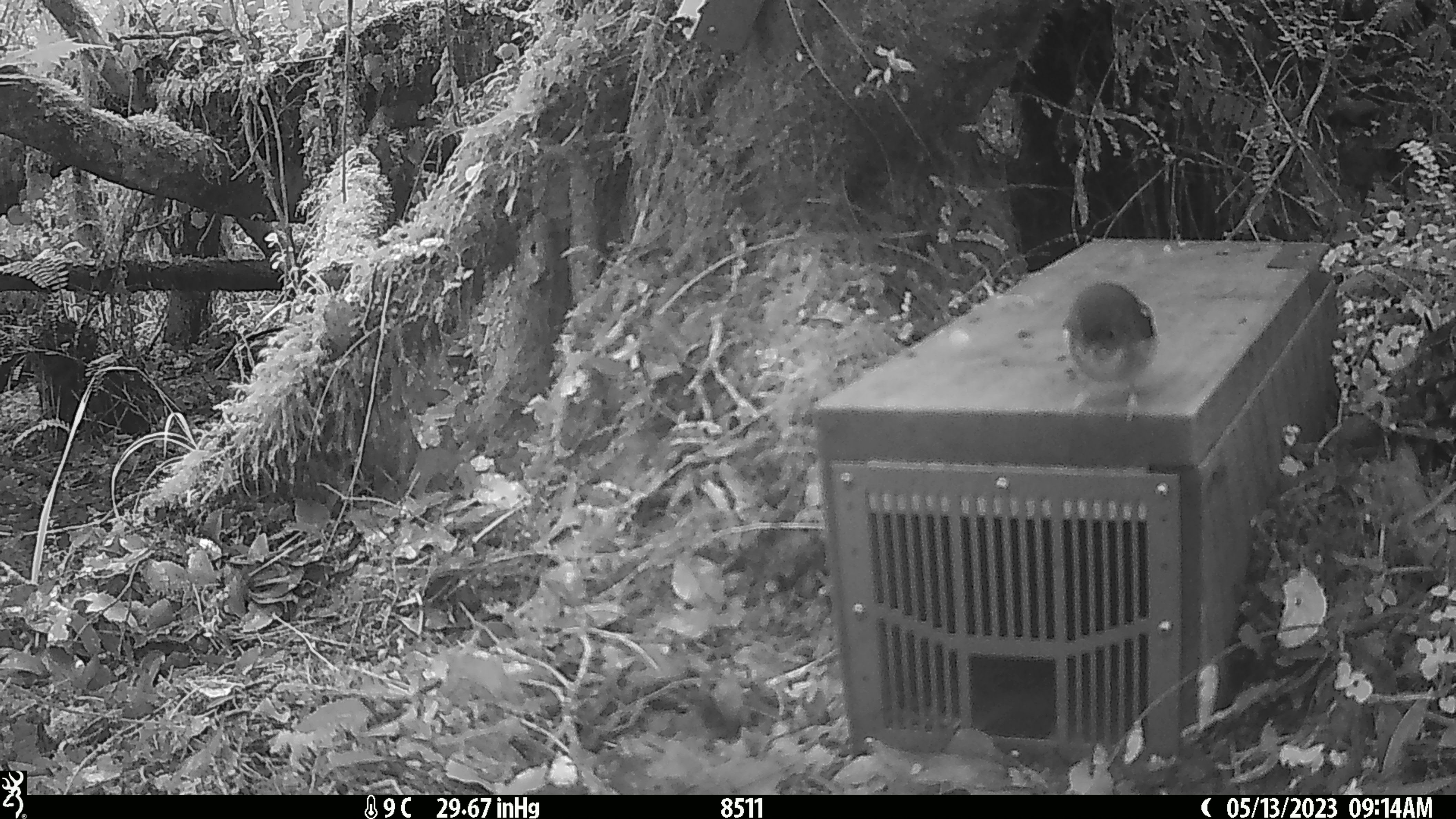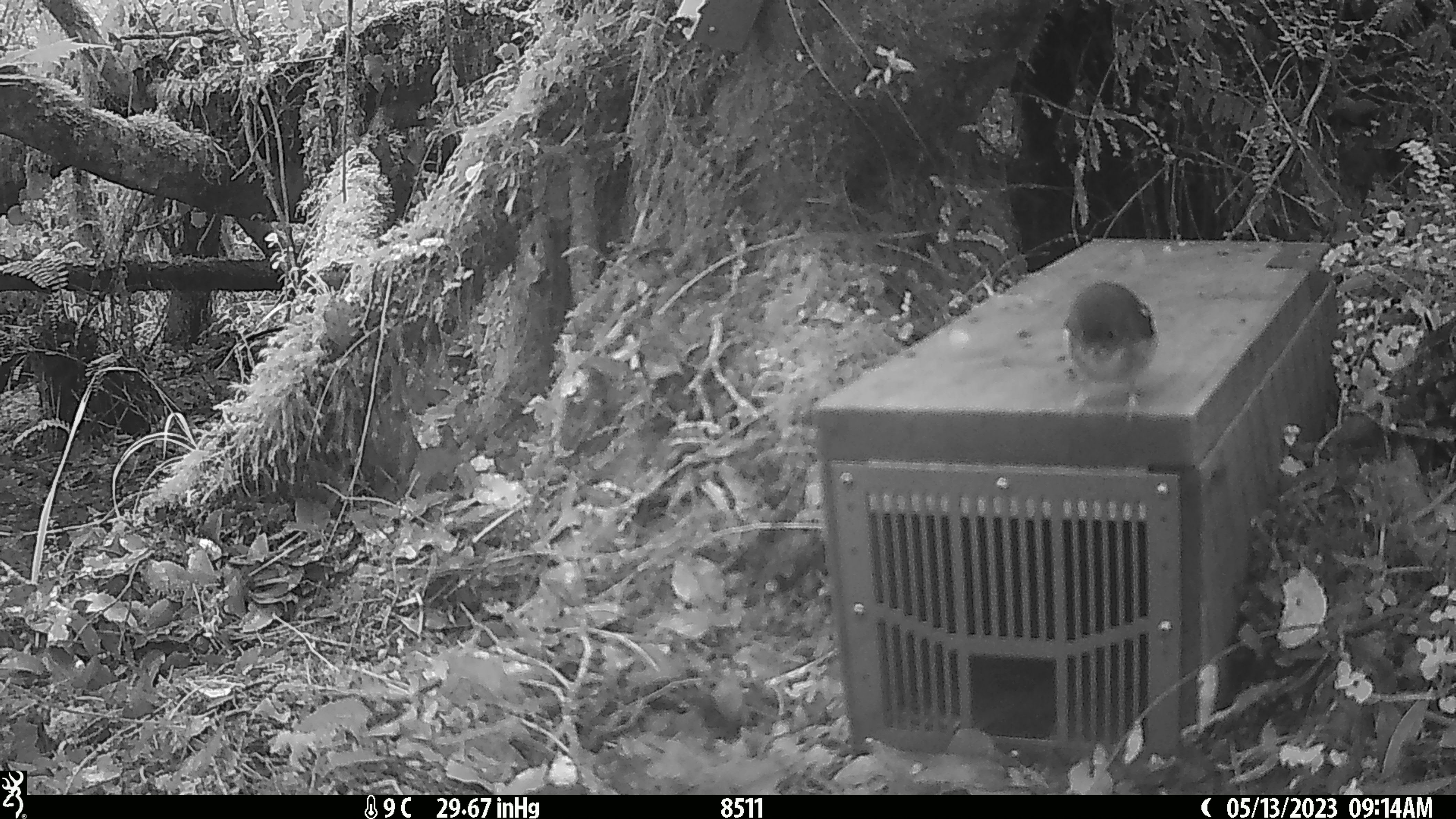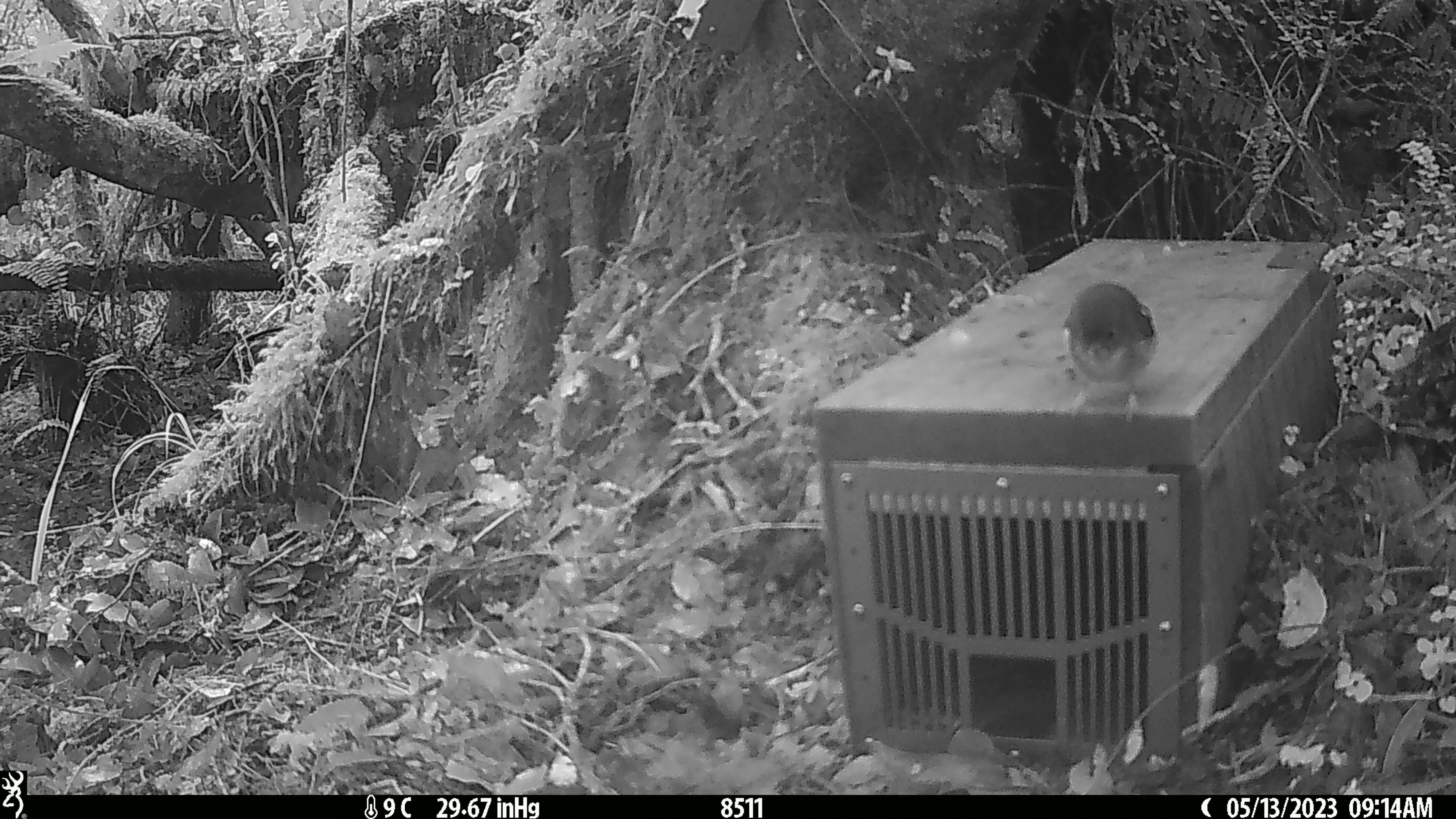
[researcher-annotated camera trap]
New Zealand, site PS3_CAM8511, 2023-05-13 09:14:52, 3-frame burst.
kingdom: Animalia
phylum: Chordata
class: Aves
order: Passeriformes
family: Petroicidae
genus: Petroica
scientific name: Petroica macrocephala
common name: tomtit